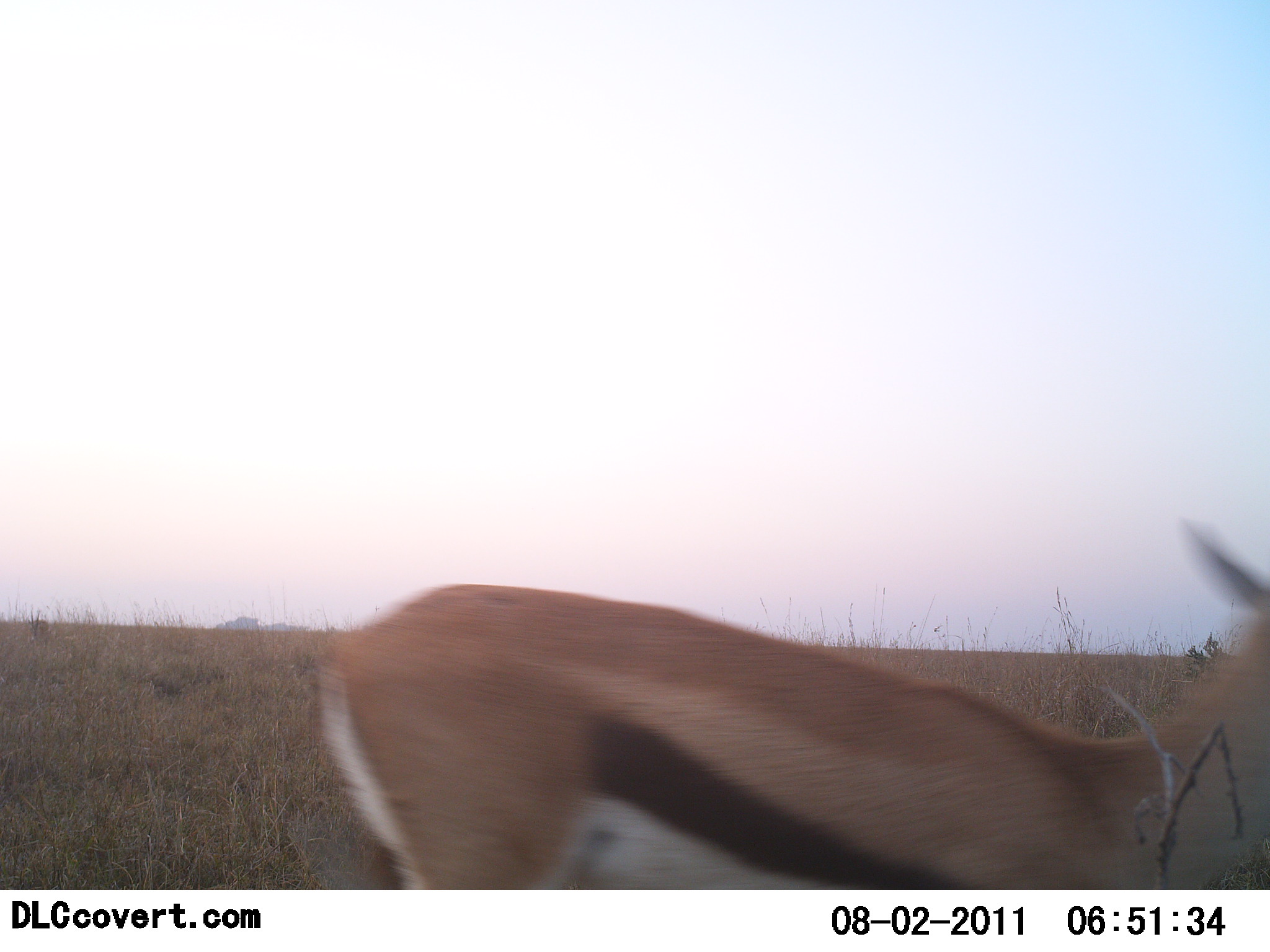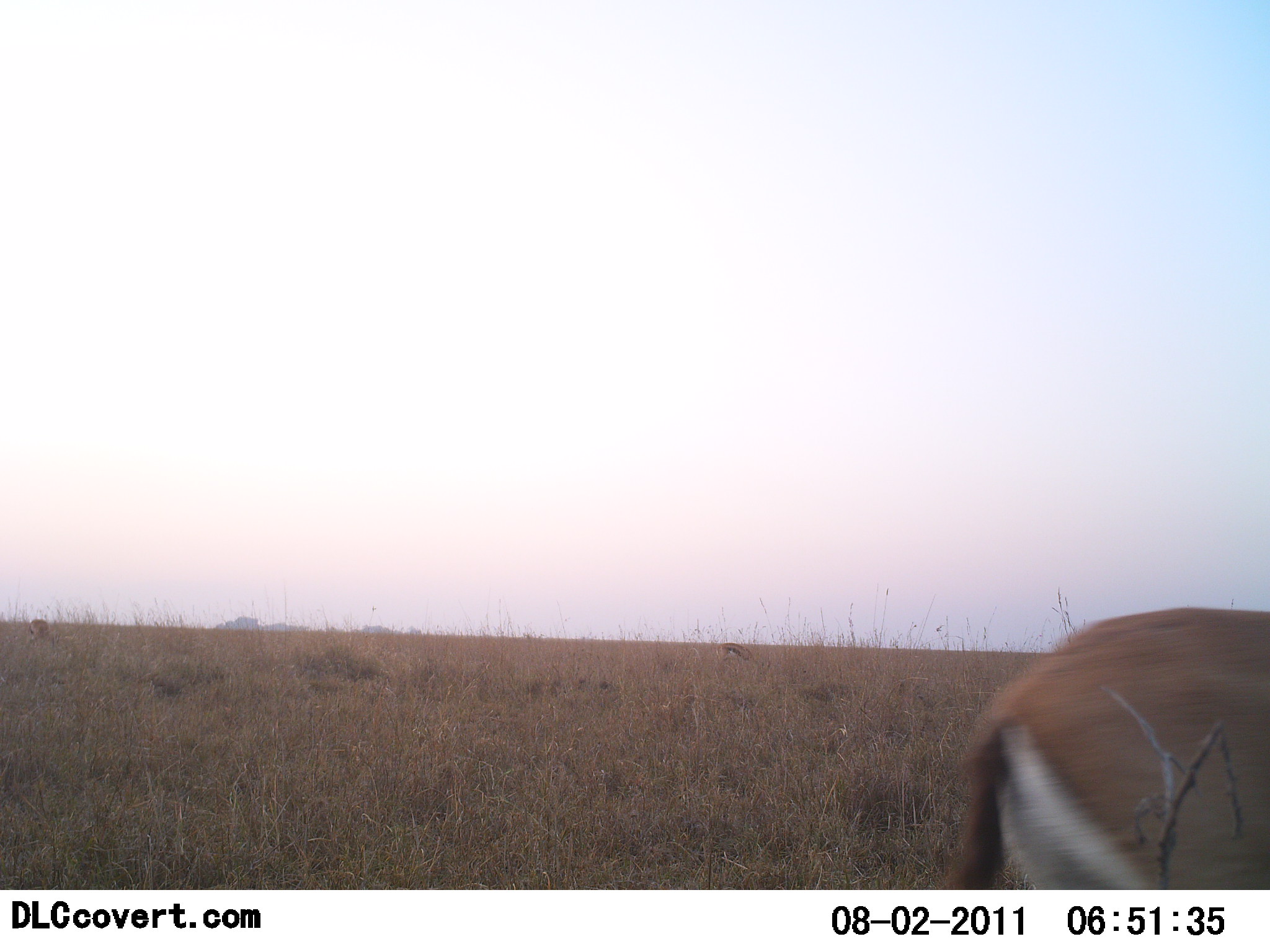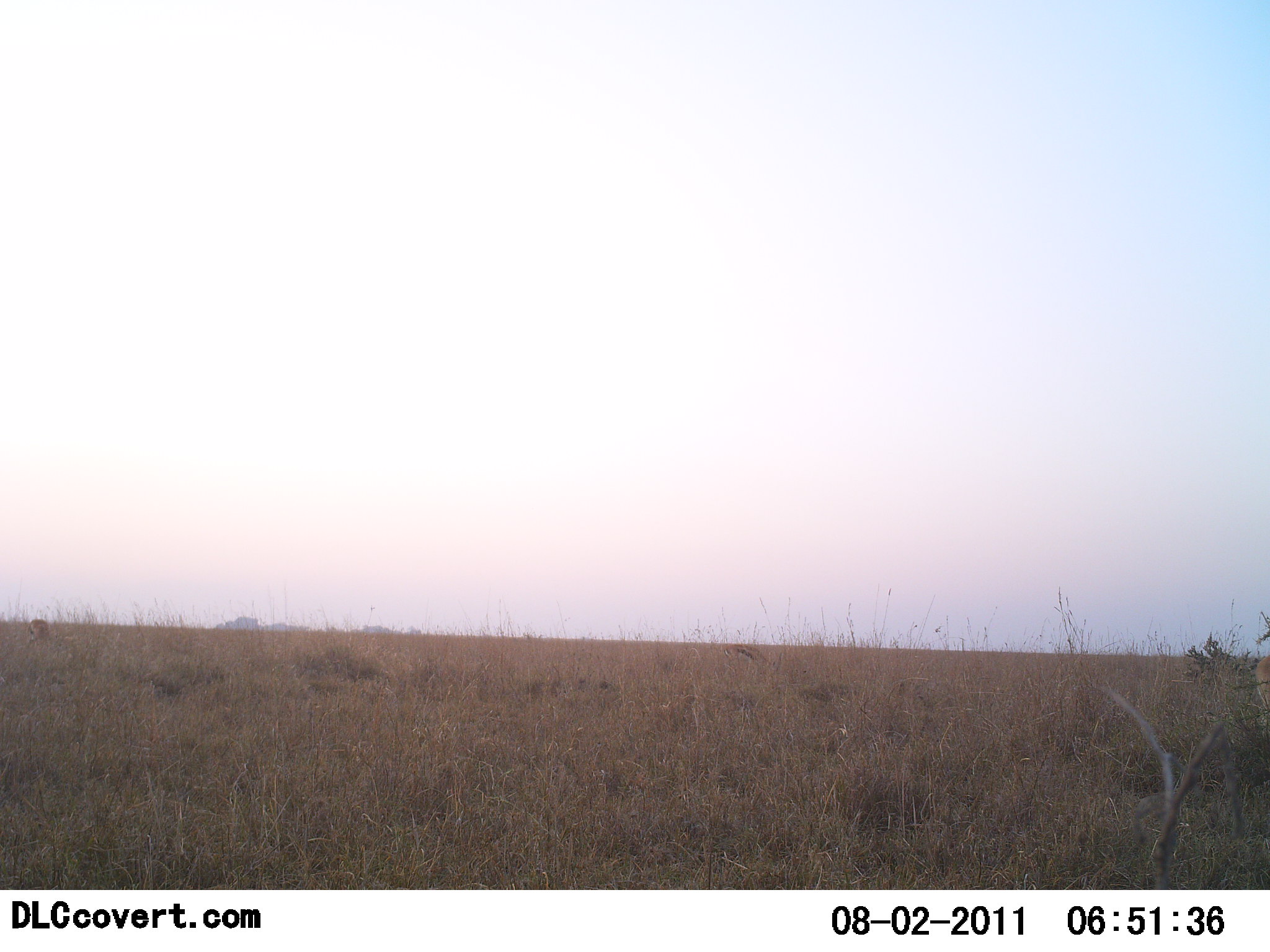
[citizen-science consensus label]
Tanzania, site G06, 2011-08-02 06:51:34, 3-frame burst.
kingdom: Animalia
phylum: Chordata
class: Mammalia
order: Artiodactyla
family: Bovidae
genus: Eudorcas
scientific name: Eudorcas thomsonii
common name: thomson's gazelle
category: gazellethomsons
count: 1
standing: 0%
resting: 0%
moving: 100%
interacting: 0%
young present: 0%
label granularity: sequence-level